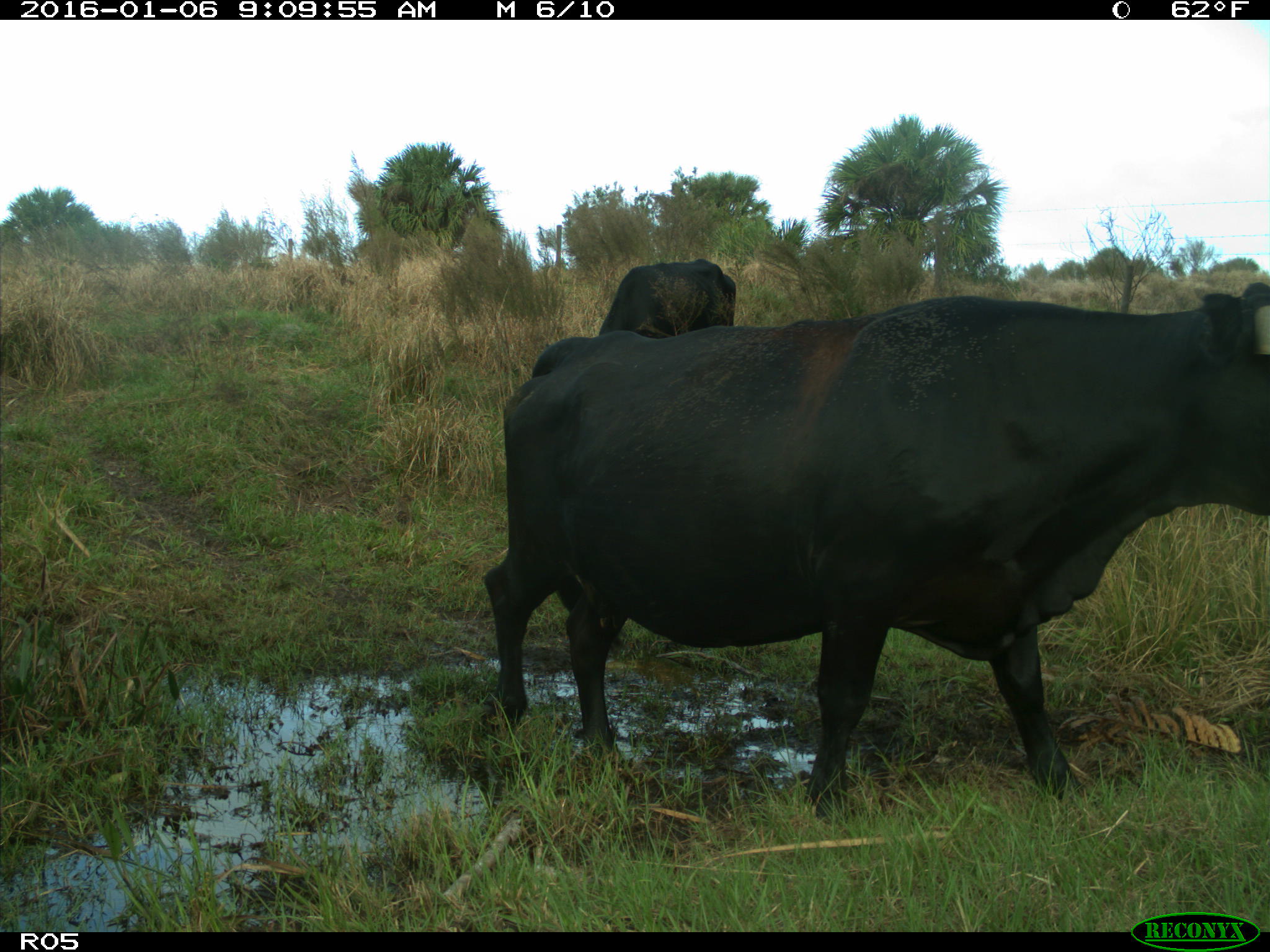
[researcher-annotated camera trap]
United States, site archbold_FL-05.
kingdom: Animalia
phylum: Chordata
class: Mammalia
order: Artiodactyla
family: Bovidae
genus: Bos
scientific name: Bos taurus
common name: domestic cow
Bos taurus (domestic cow).